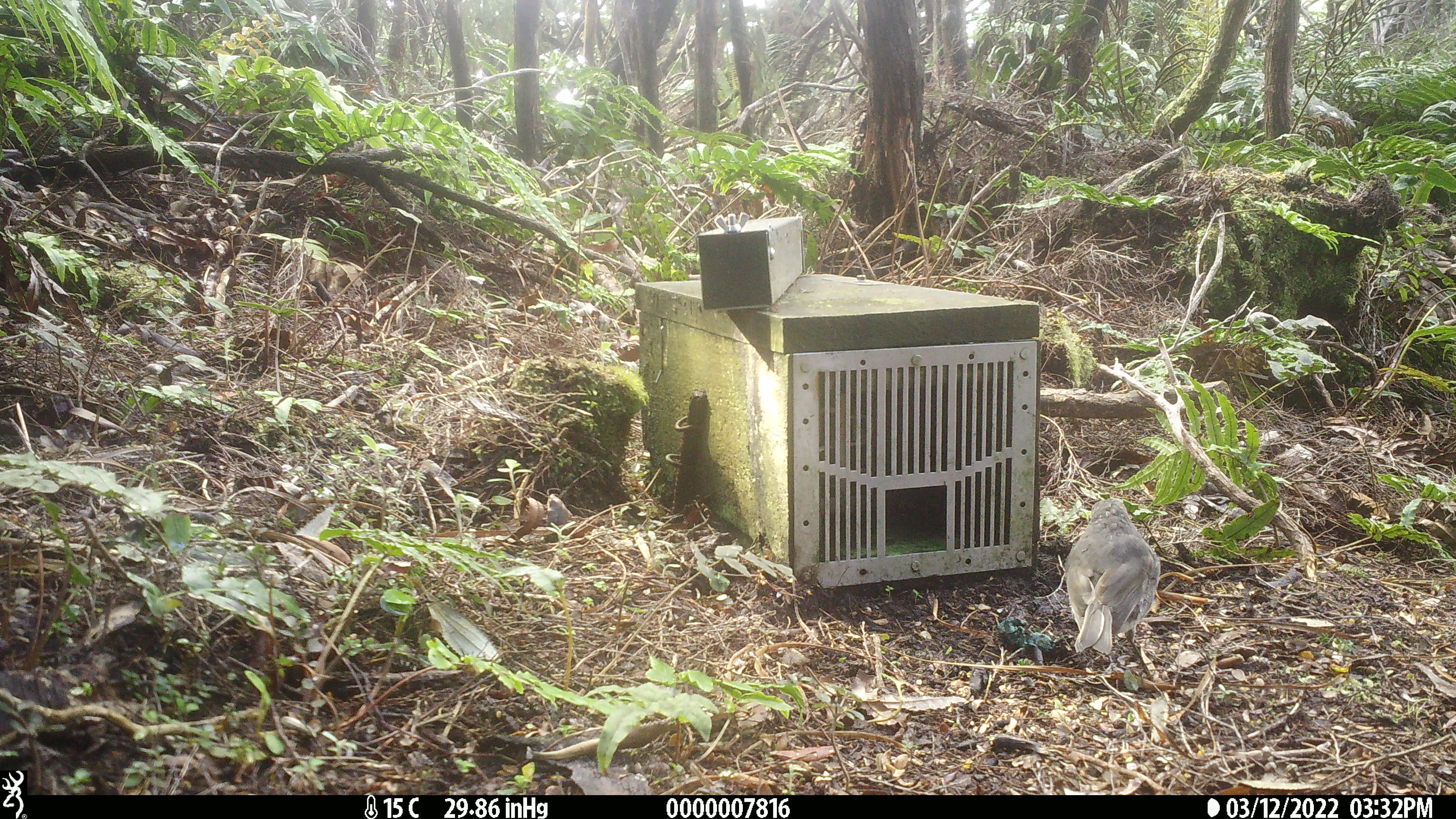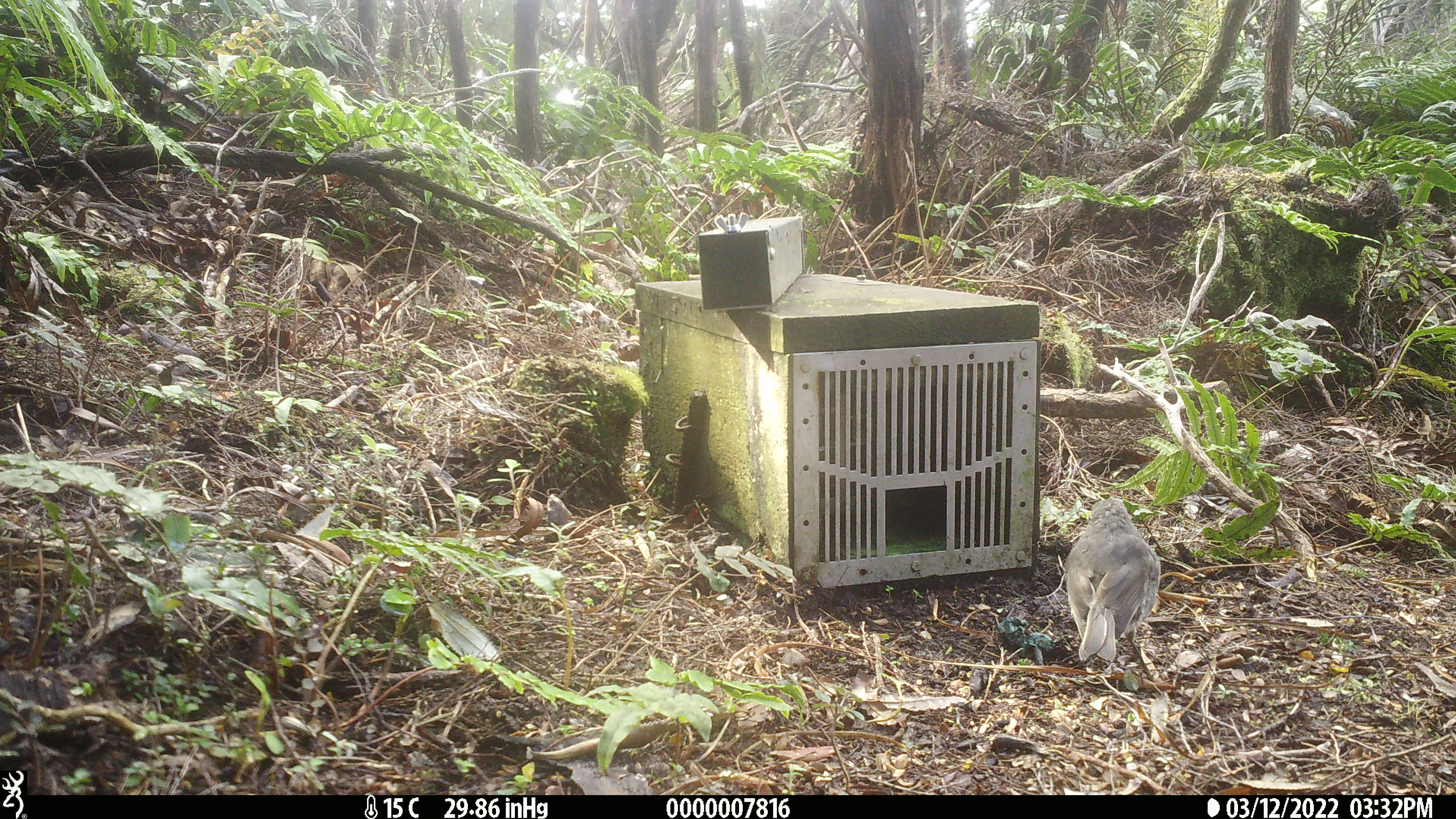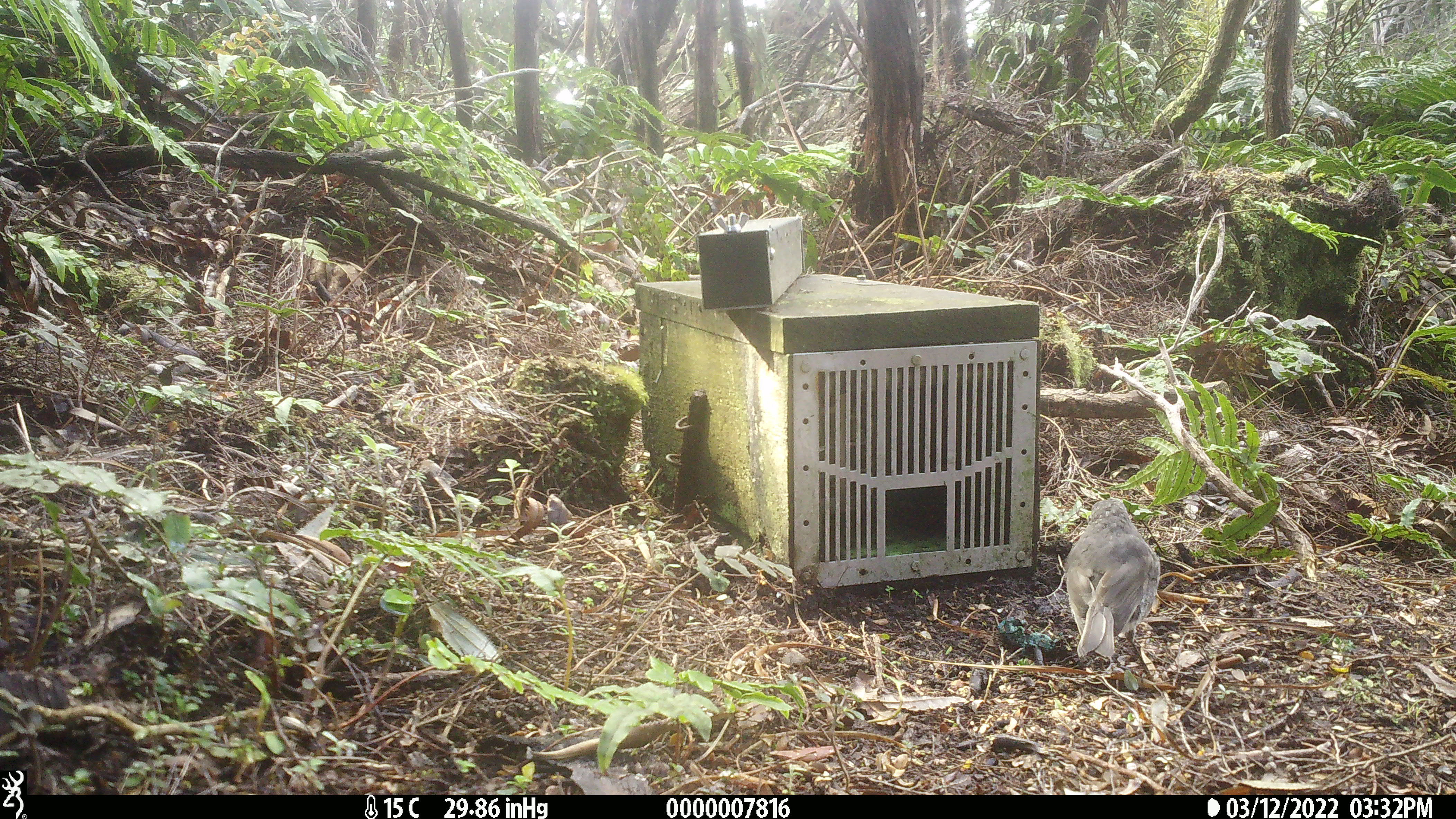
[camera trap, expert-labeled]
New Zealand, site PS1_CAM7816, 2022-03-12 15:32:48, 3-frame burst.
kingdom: Animalia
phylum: Chordata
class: Aves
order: Passeriformes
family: Petroicidae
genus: Petroica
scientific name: Petroica australis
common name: new zealand robin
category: robin